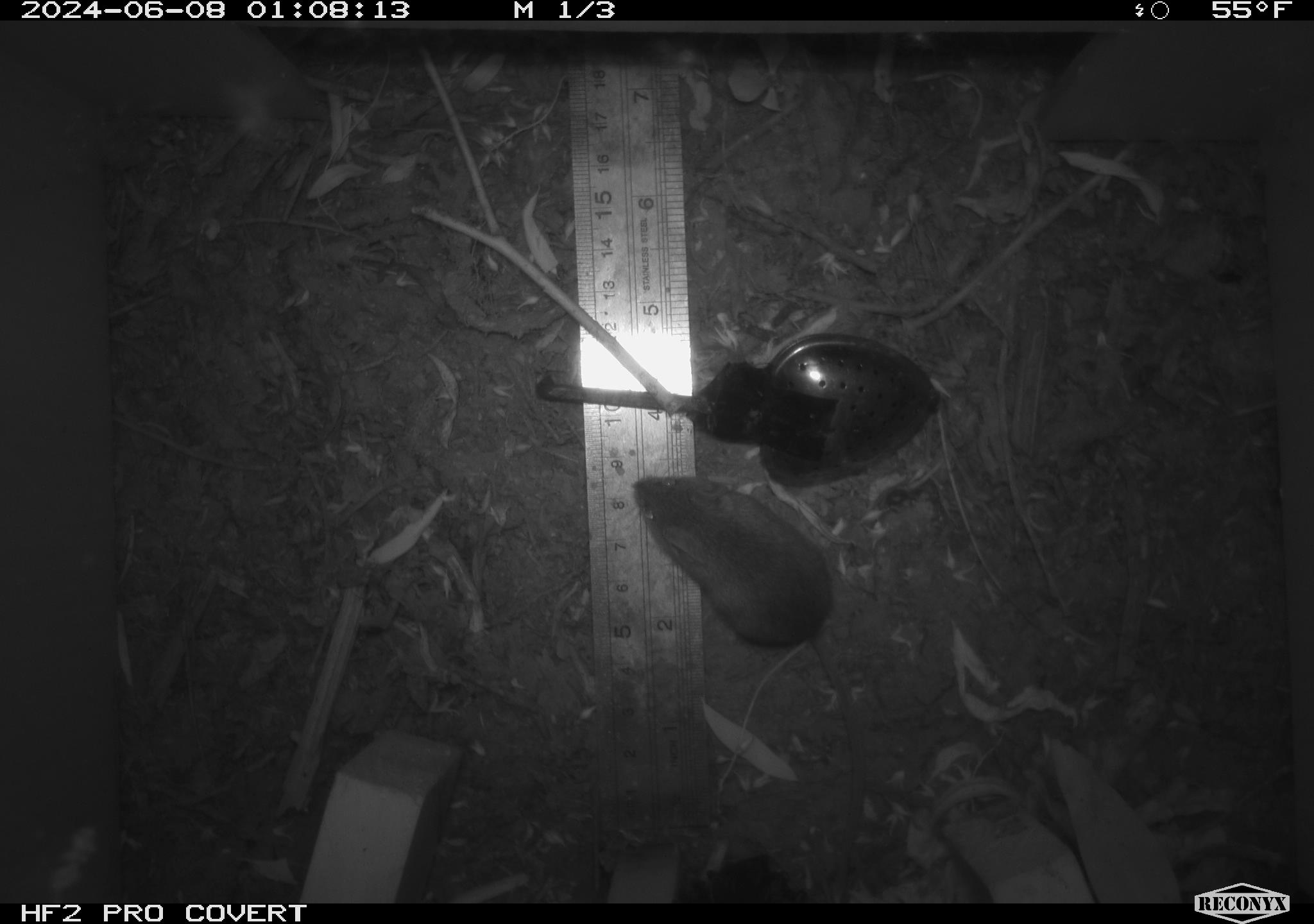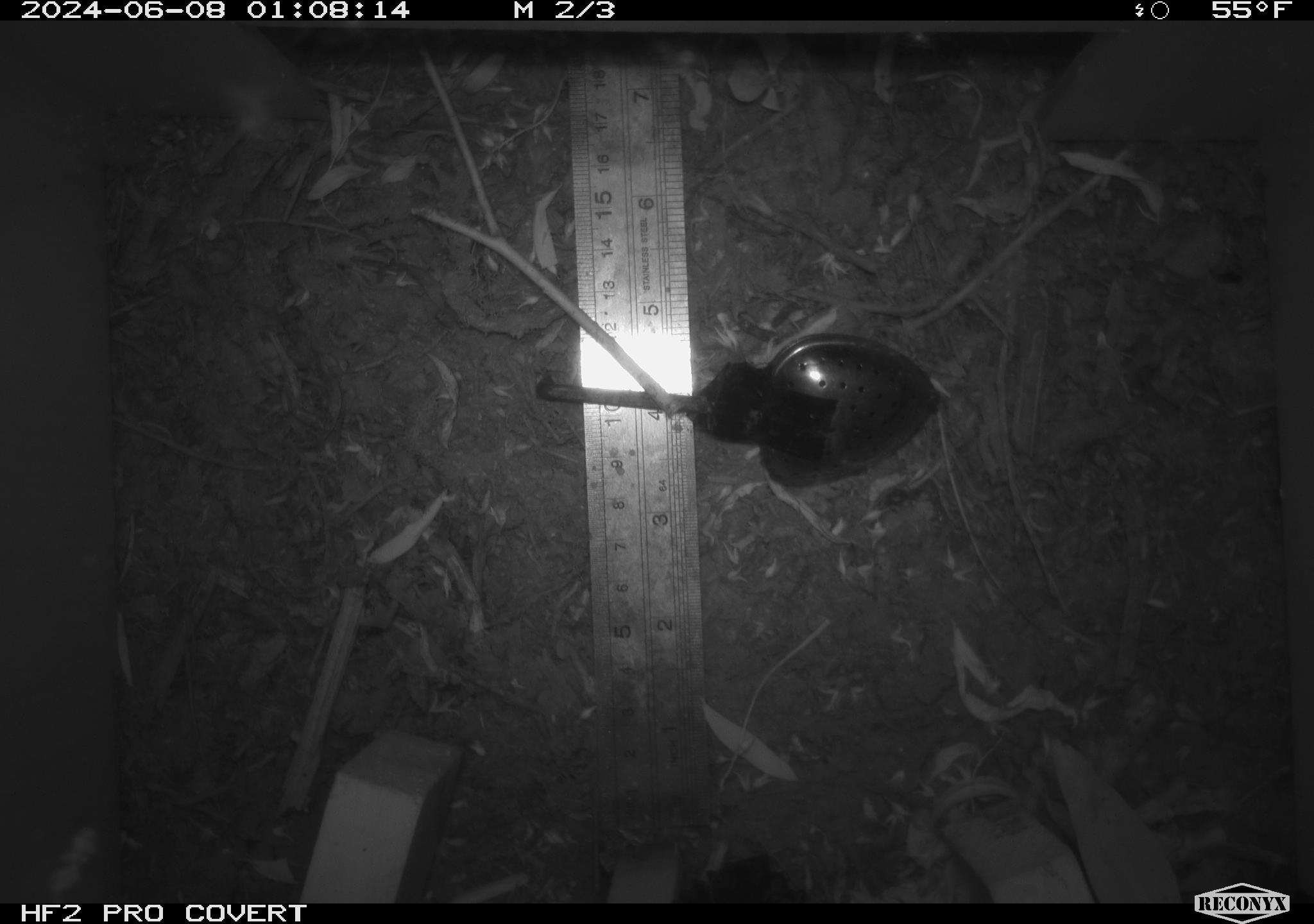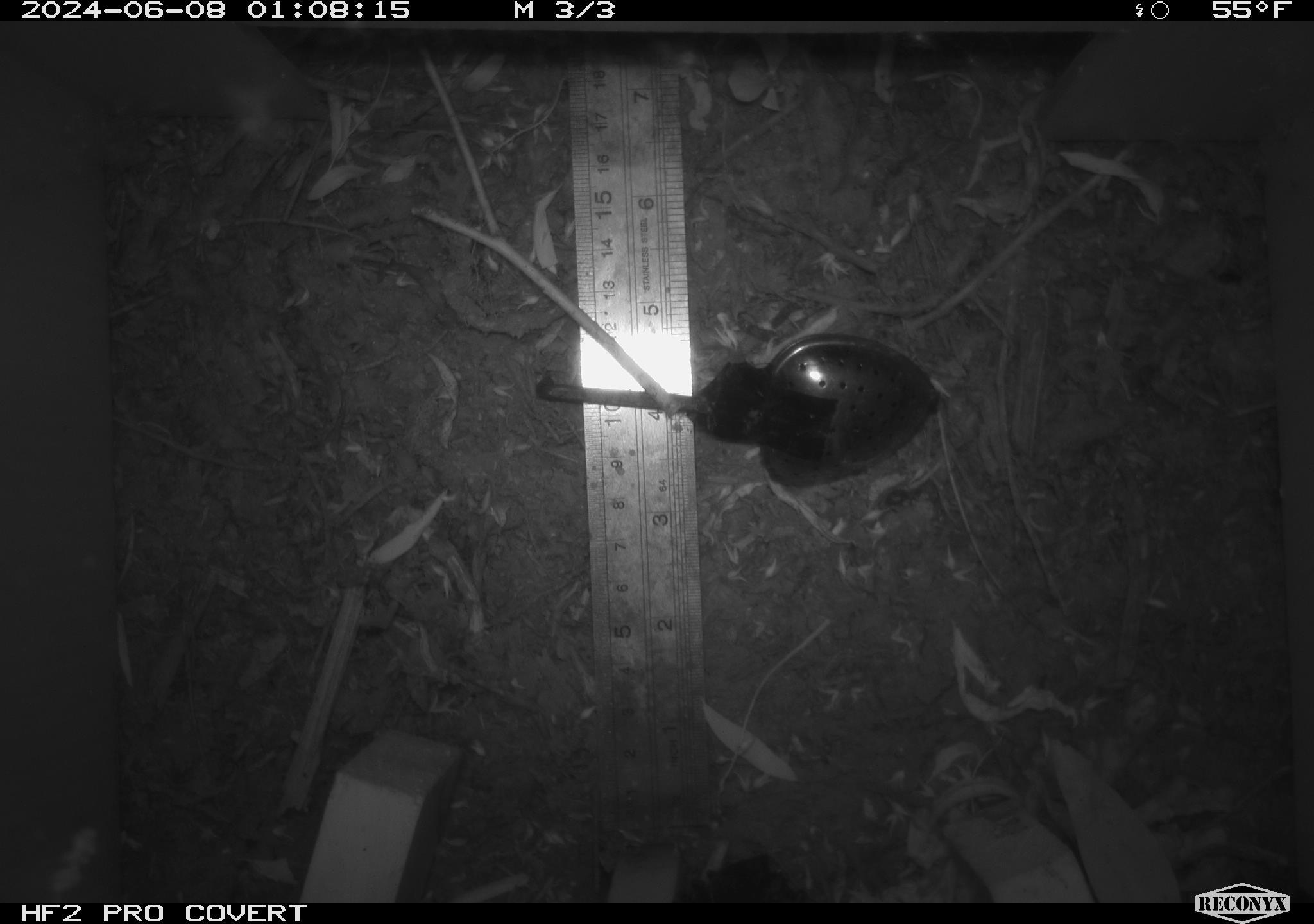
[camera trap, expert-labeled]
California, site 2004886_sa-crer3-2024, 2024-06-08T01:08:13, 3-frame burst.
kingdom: Animalia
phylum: Chordata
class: Mammalia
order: Rodentia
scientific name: Rodentia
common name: mouse species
Mouse species (Rodentia).